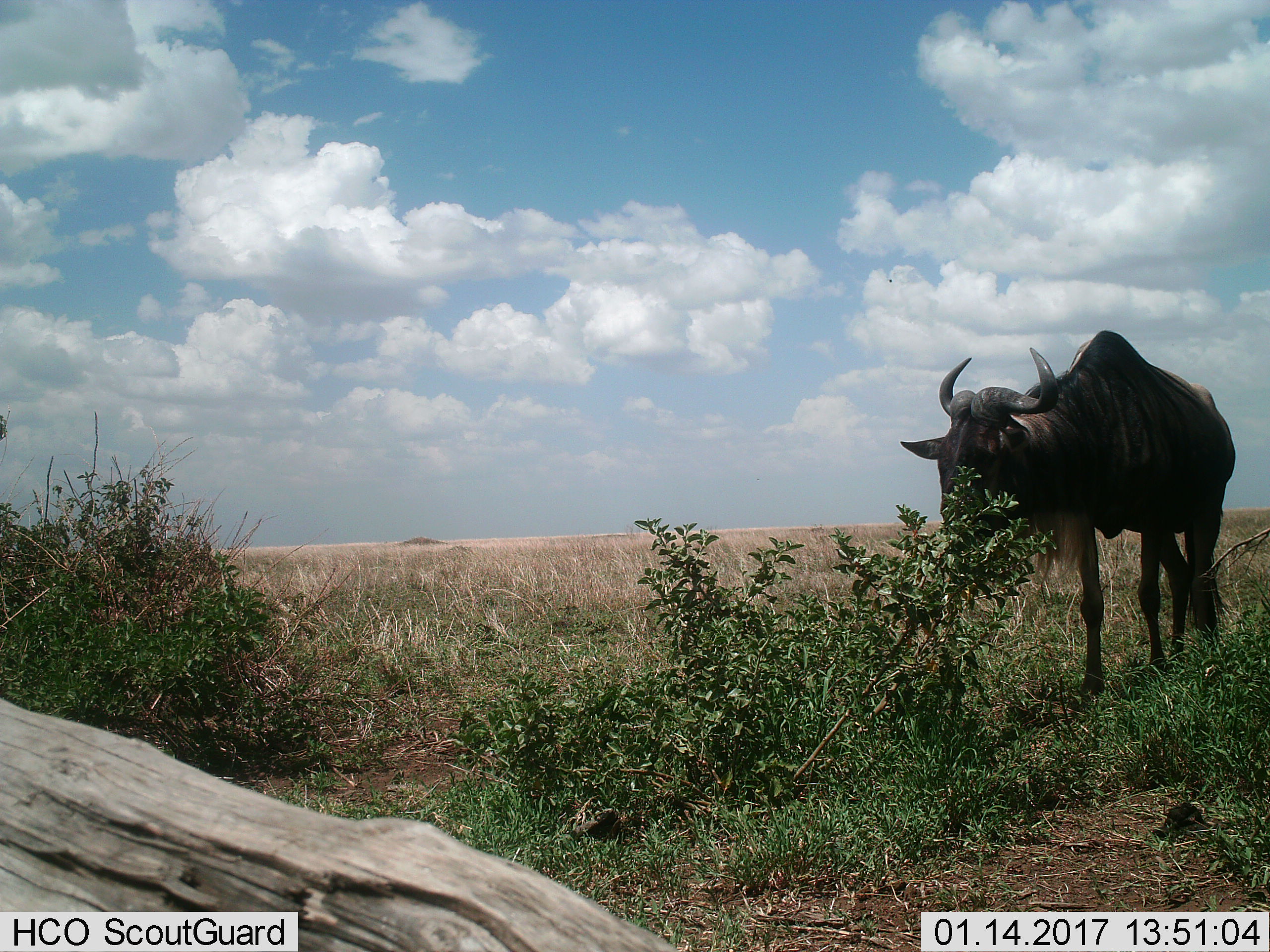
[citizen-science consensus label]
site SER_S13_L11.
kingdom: Animalia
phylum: Chordata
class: Mammalia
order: Artiodactyla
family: Bovidae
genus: Connochaetes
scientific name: Connochaetes taurinus taurinus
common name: blue wildebeest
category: wildebeestblue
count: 1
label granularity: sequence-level